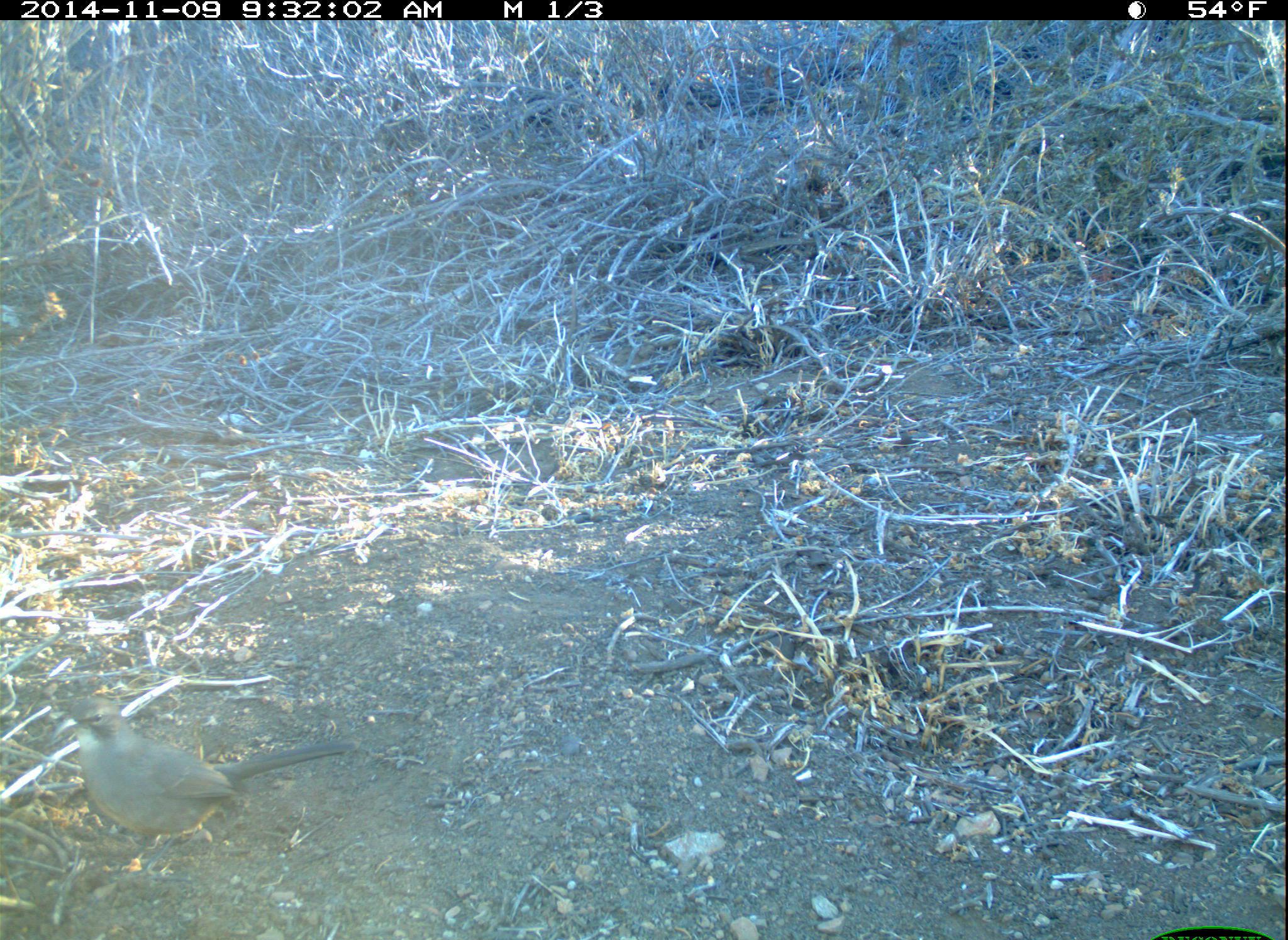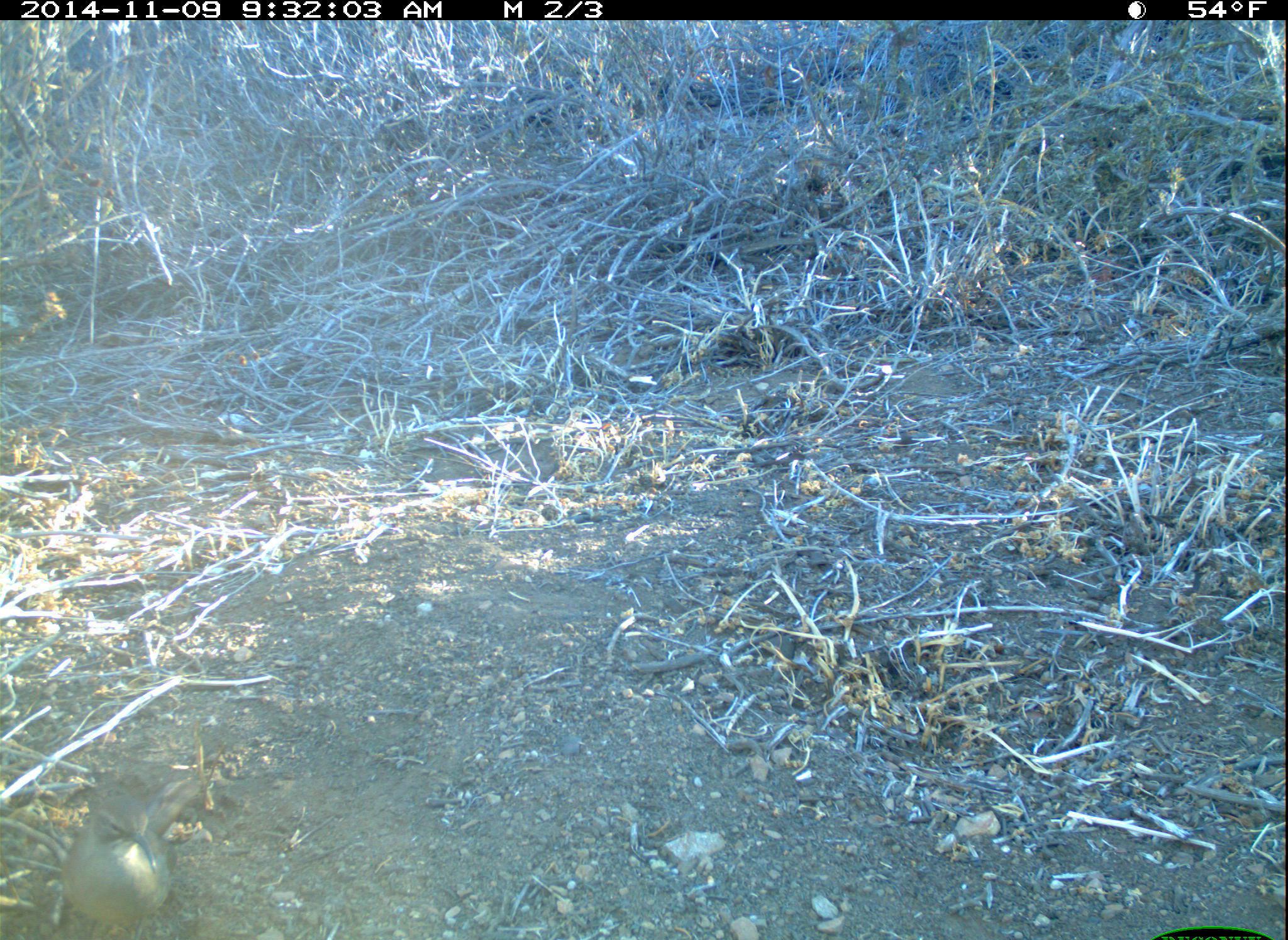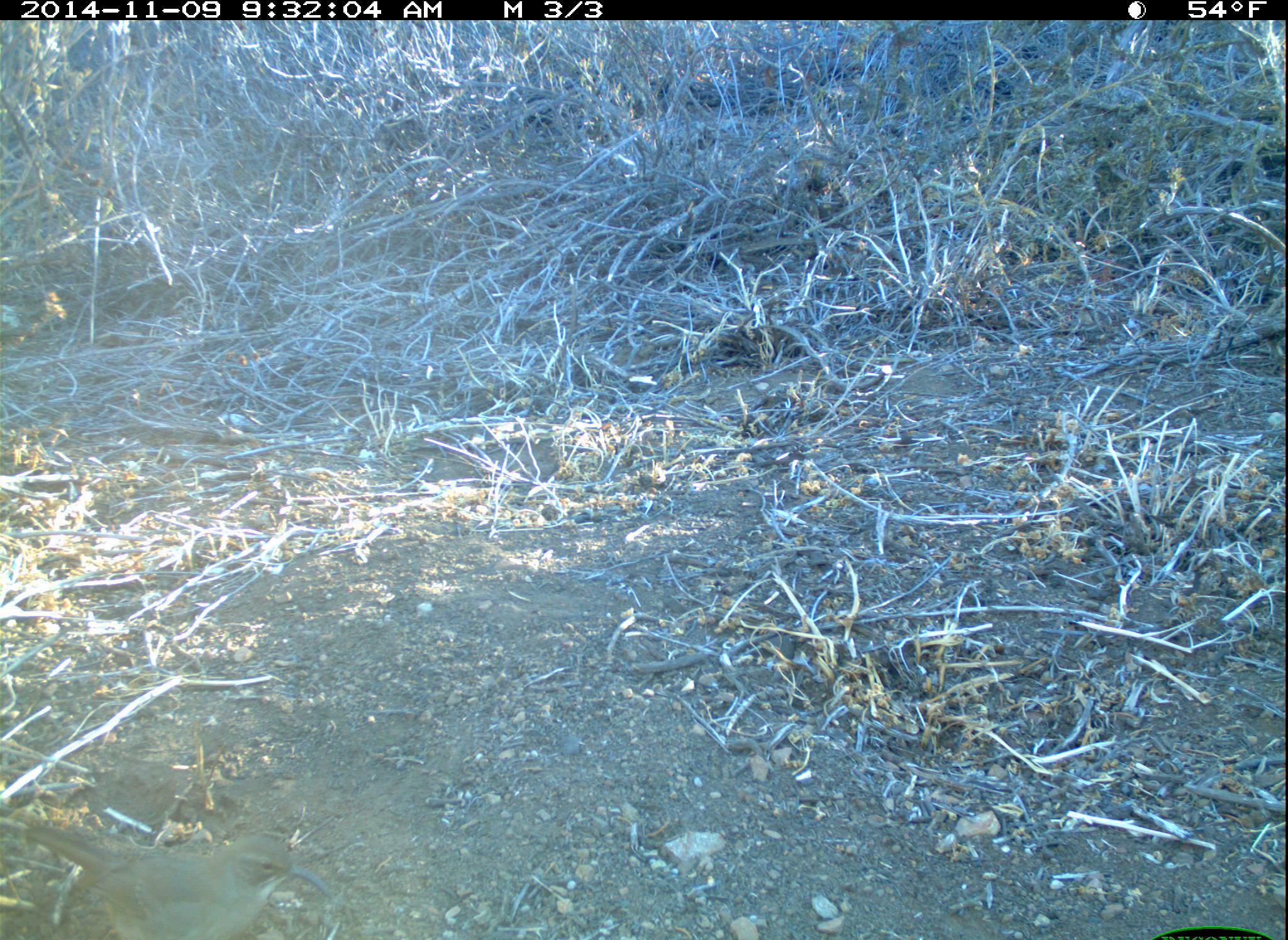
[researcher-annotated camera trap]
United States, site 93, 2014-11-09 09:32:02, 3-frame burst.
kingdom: Animalia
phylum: Chordata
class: Aves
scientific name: Aves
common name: bird